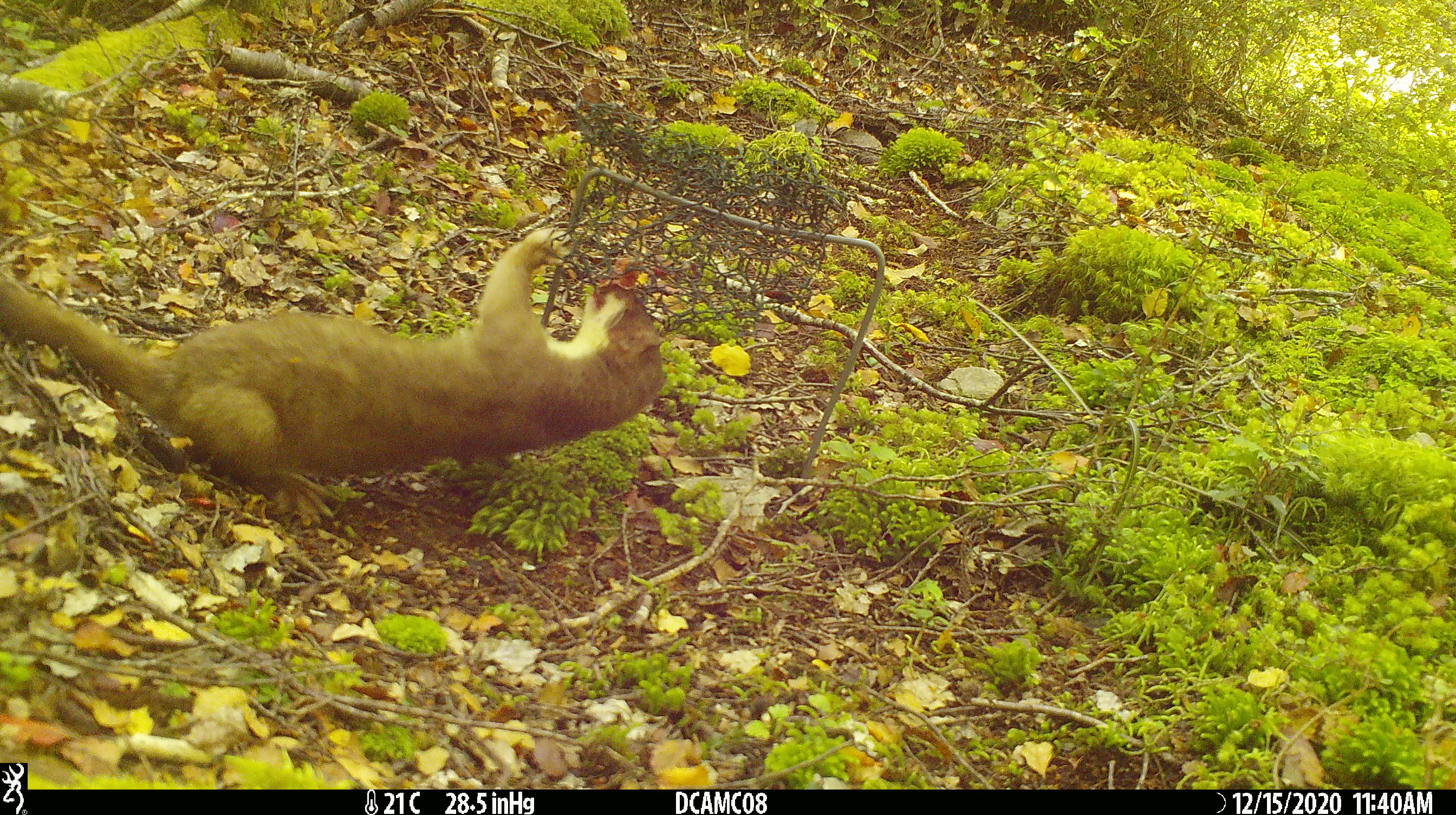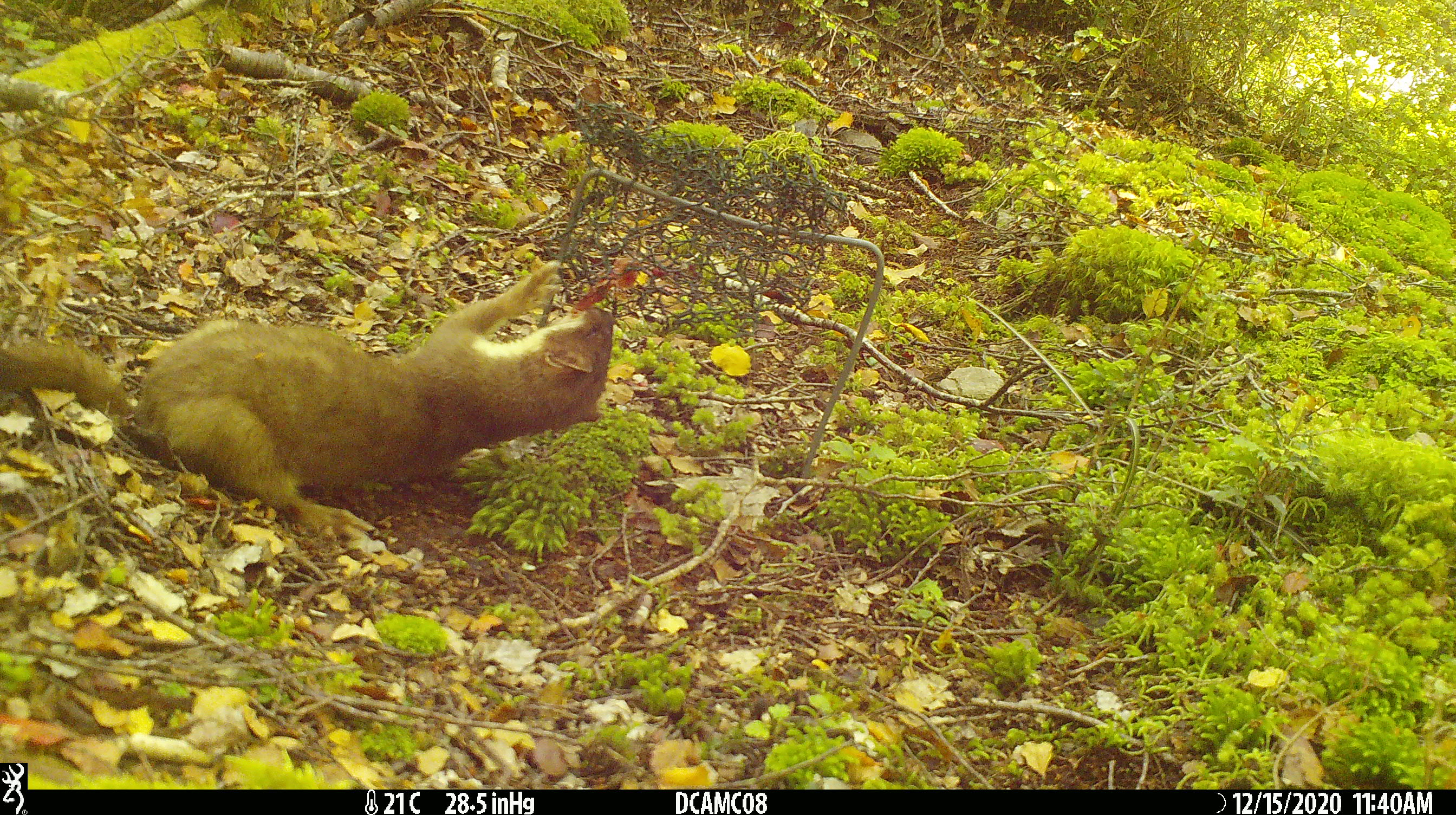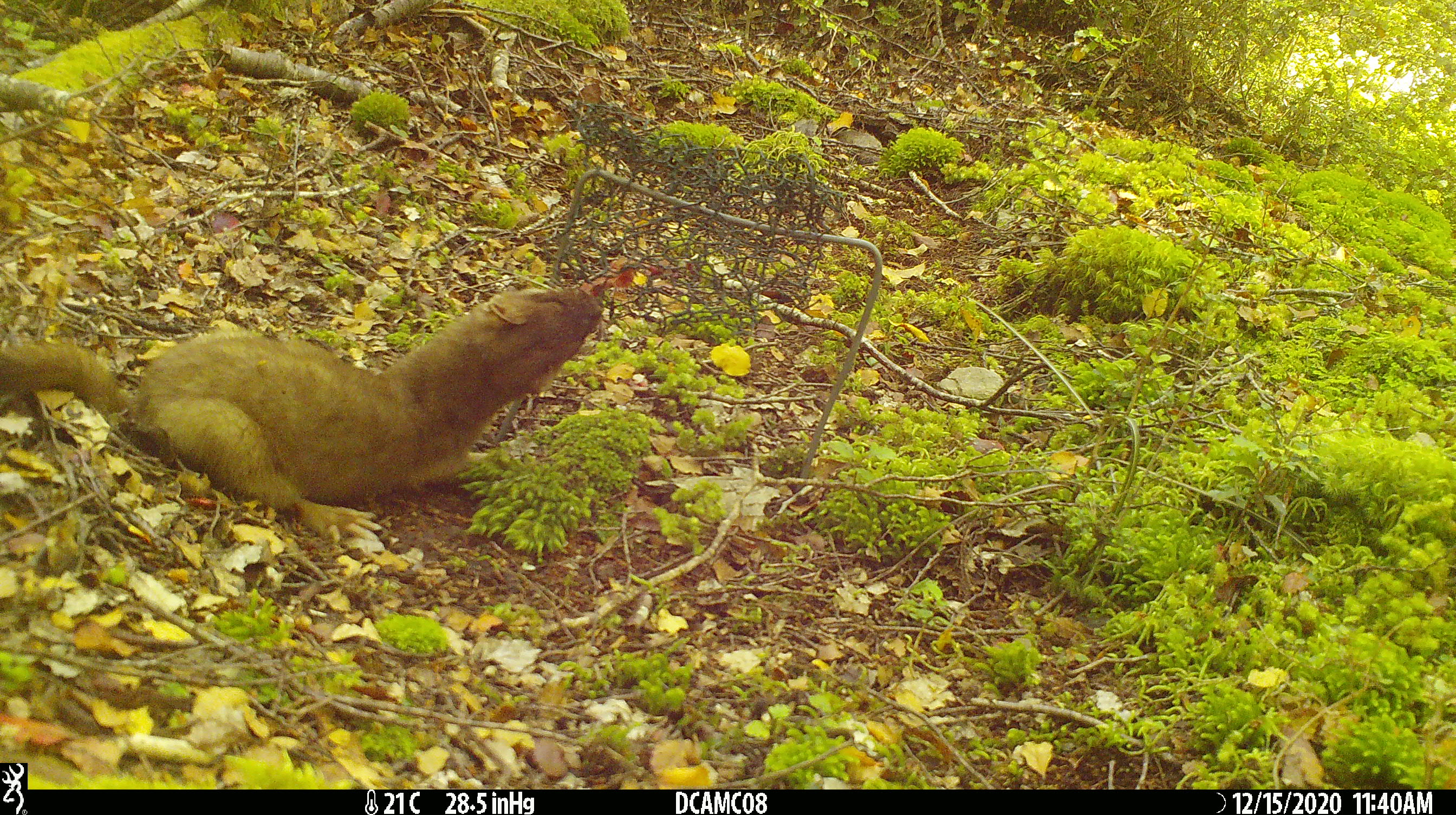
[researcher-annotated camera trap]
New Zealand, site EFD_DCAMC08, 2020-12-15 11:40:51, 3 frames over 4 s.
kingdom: Animalia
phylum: Chordata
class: Mammalia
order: Carnivora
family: Mustelidae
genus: Mustela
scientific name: Mustela erminea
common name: stoat